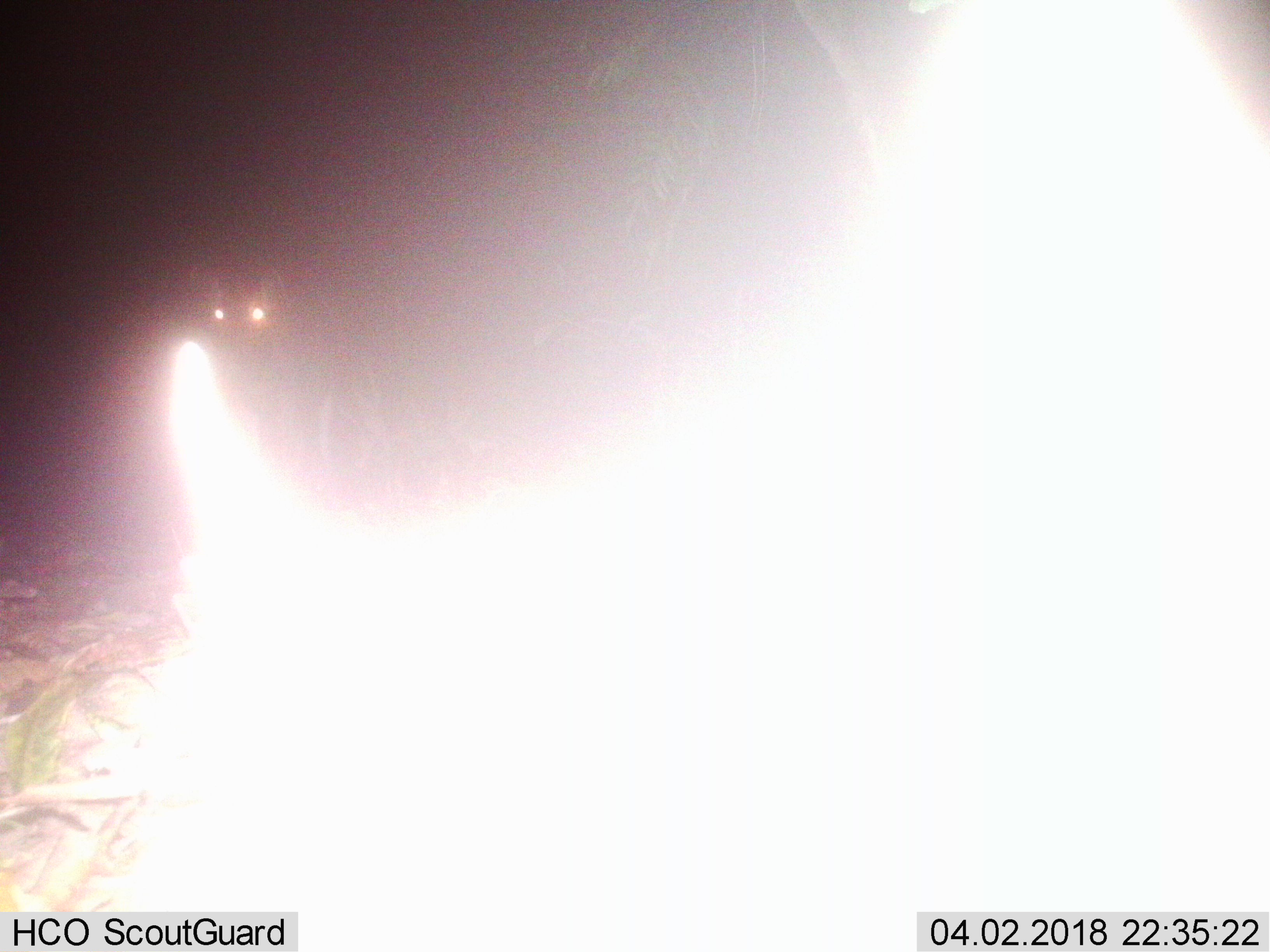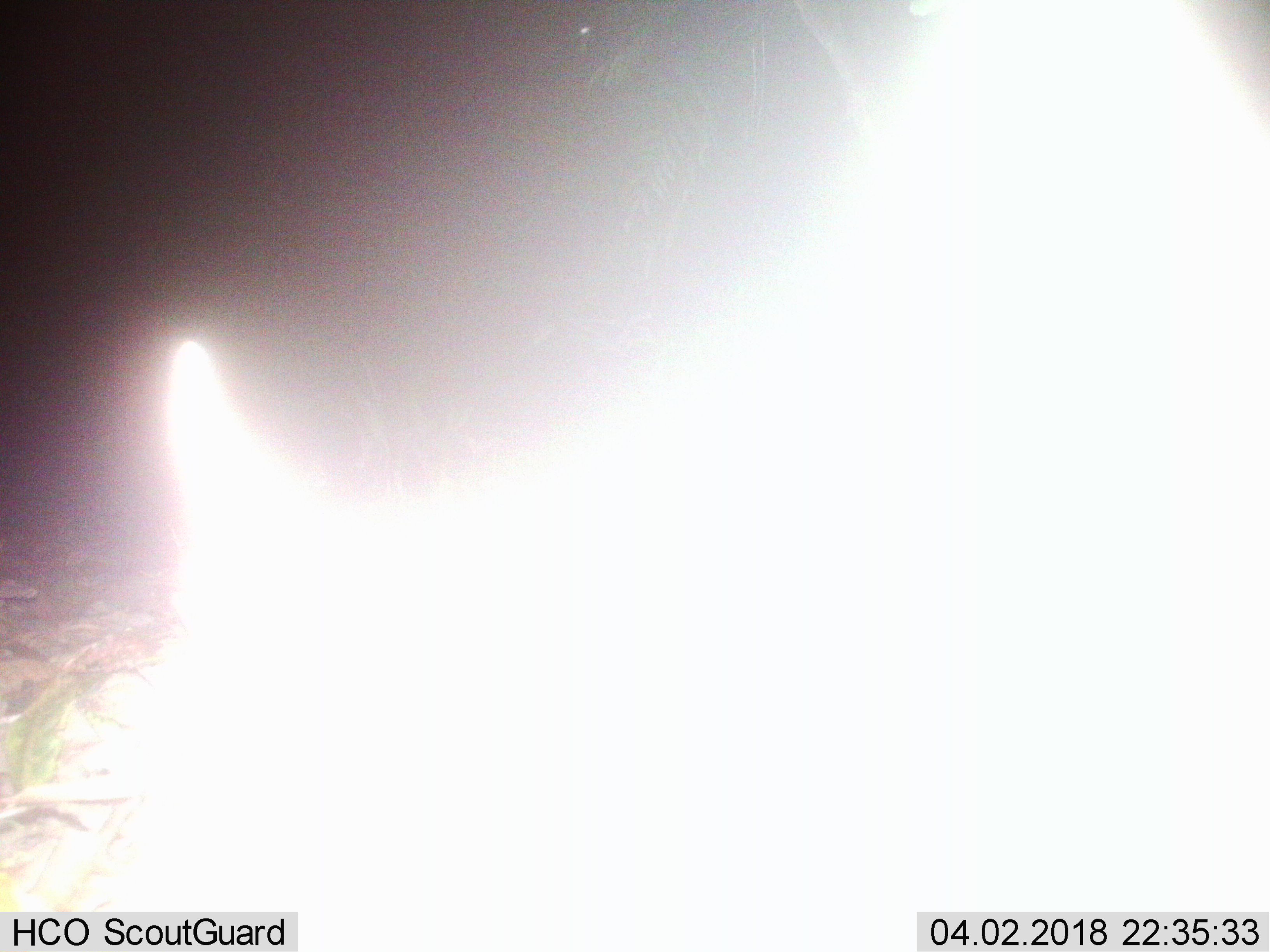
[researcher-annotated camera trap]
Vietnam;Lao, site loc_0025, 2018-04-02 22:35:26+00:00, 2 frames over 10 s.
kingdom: Animalia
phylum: Chordata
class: Mammalia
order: Artiodactyla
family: Cervidae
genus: Rusa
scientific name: Rusa unicolor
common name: sambar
Sambar (Rusa unicolor). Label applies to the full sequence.